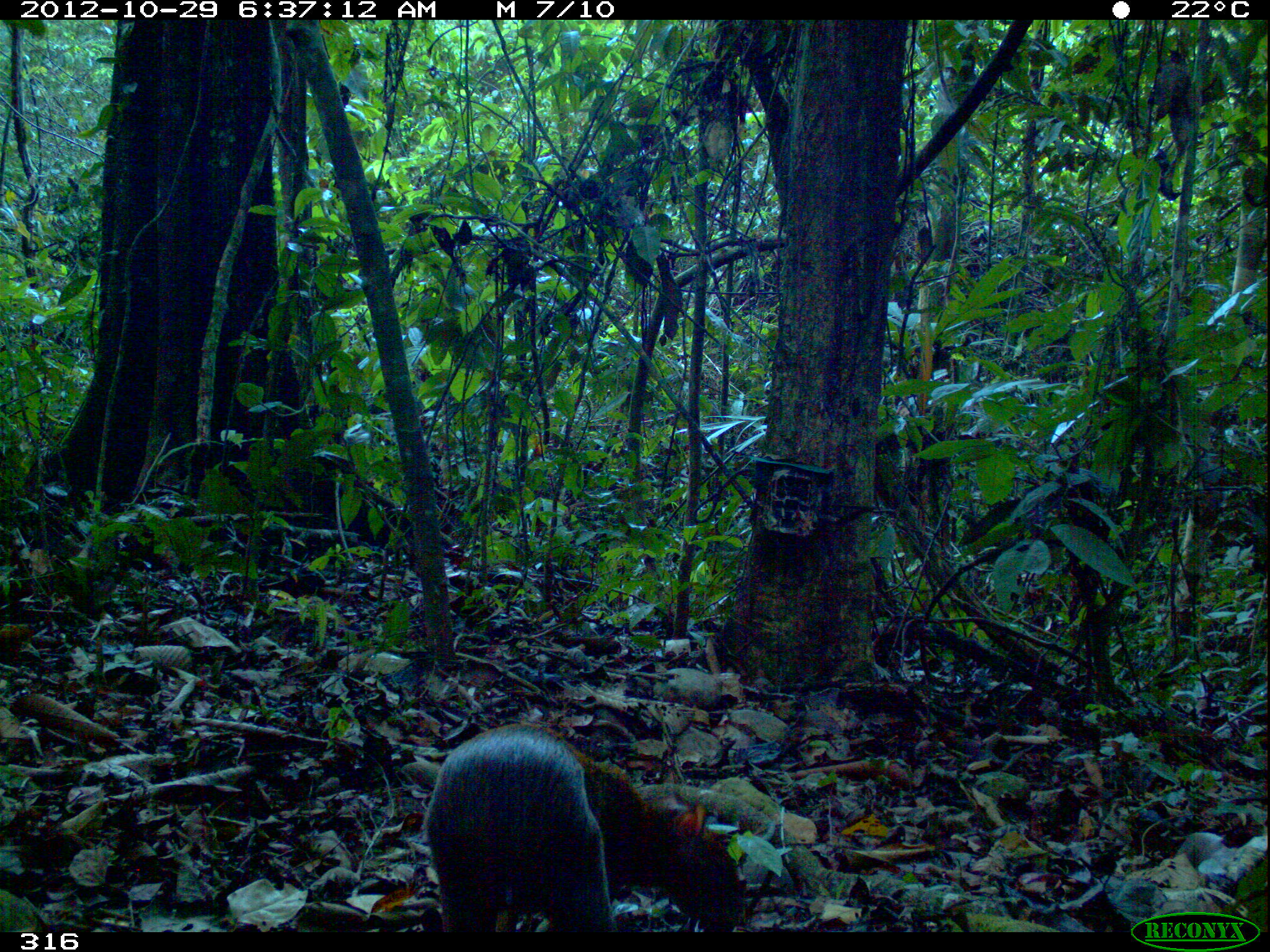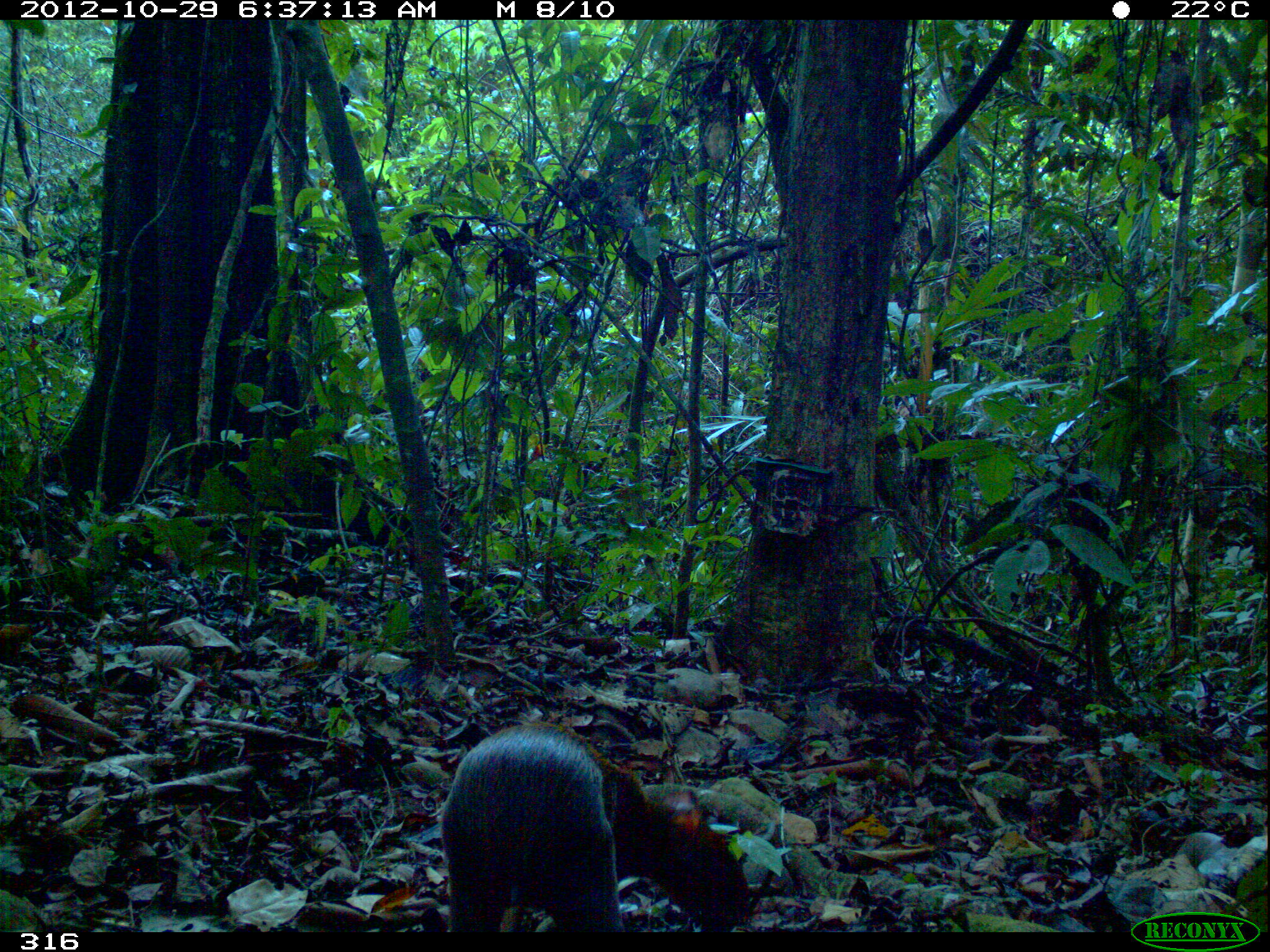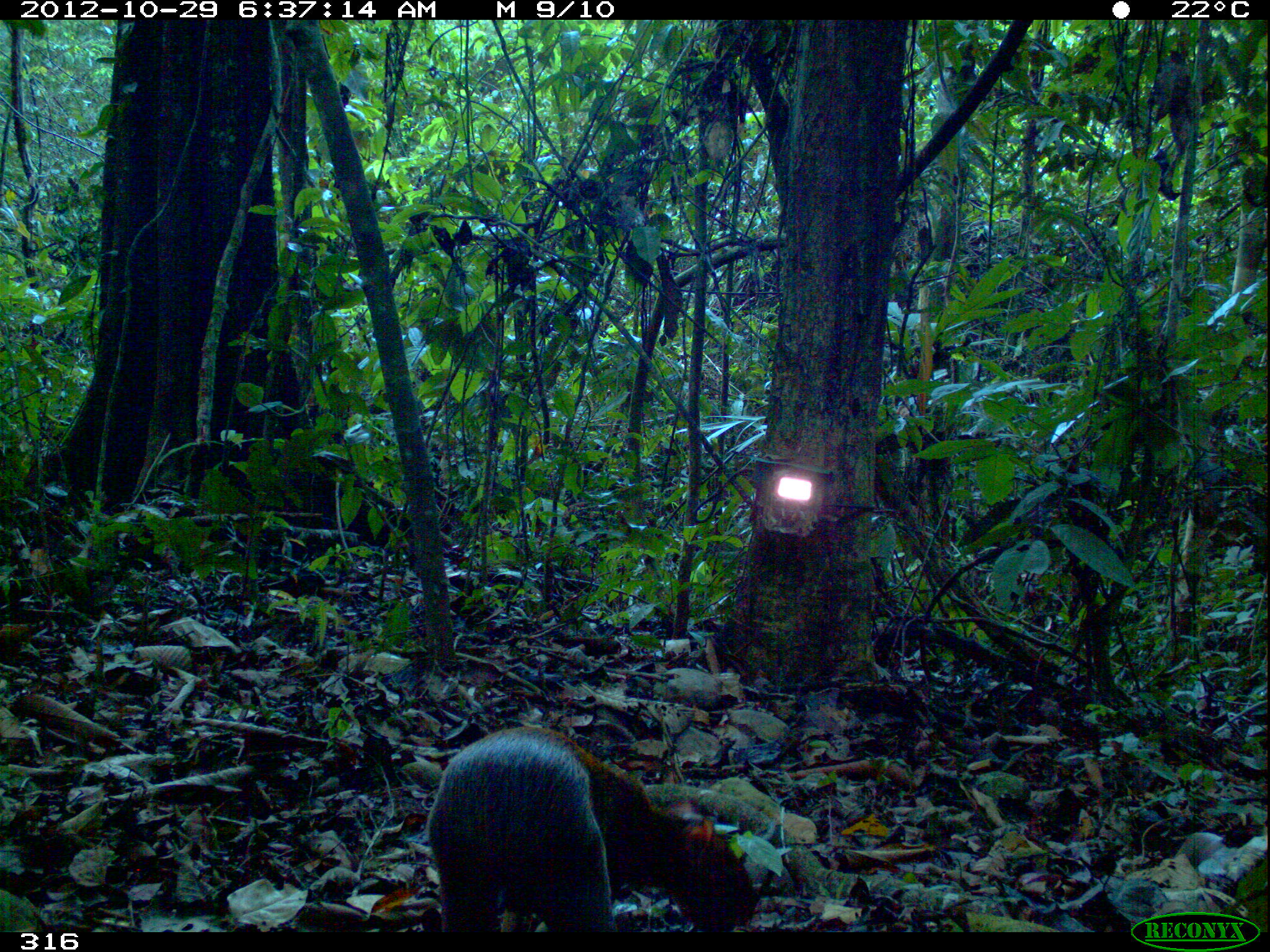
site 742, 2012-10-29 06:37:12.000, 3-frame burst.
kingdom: Animalia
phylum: Chordata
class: Mammalia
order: Rodentia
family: Dasyproctidae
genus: Dasyprocta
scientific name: Dasyprocta punctata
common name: central american agouti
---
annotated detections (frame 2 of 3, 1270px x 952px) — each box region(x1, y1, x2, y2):
dasyprocta punctata: region(438, 719, 749, 952)